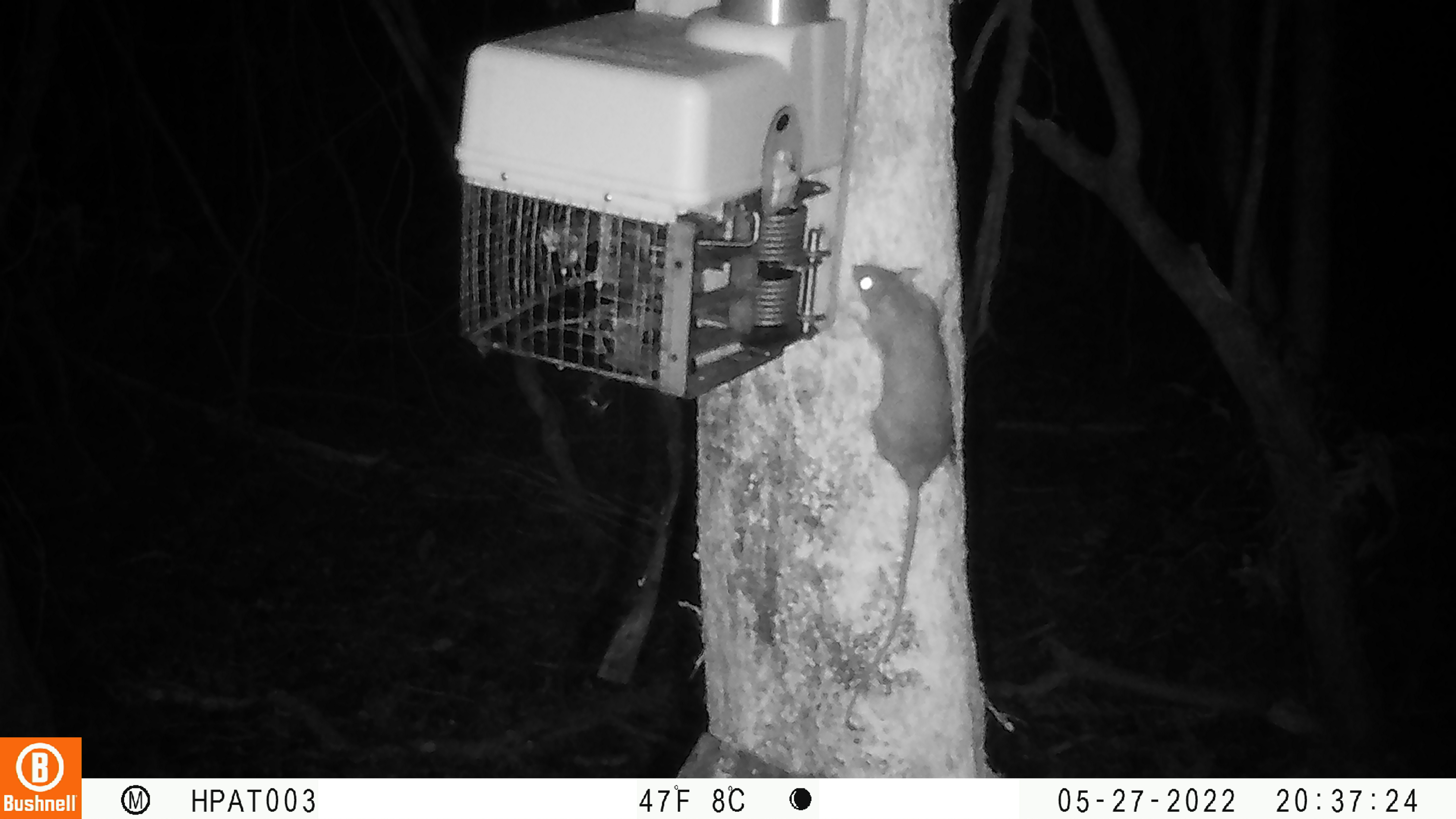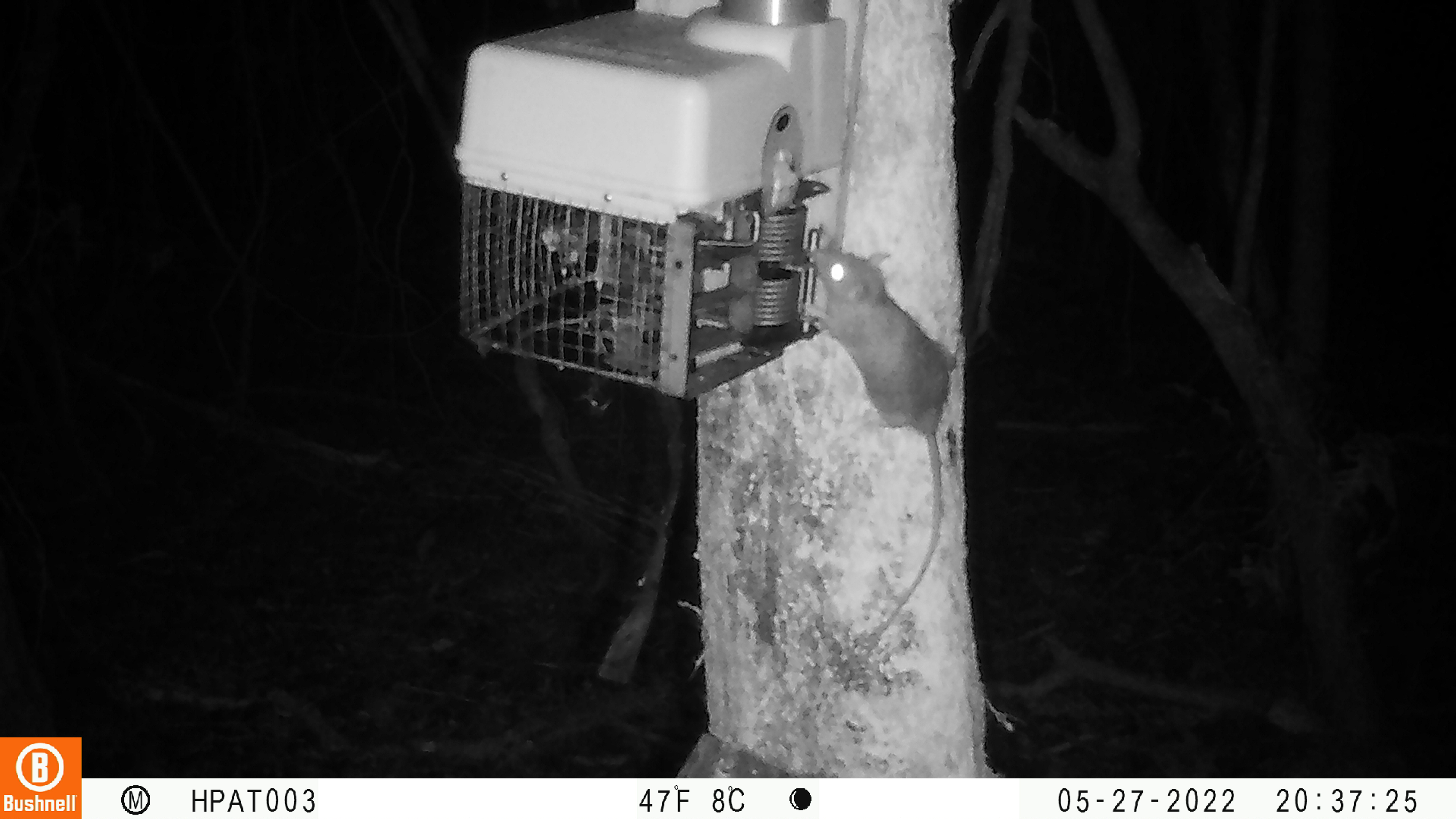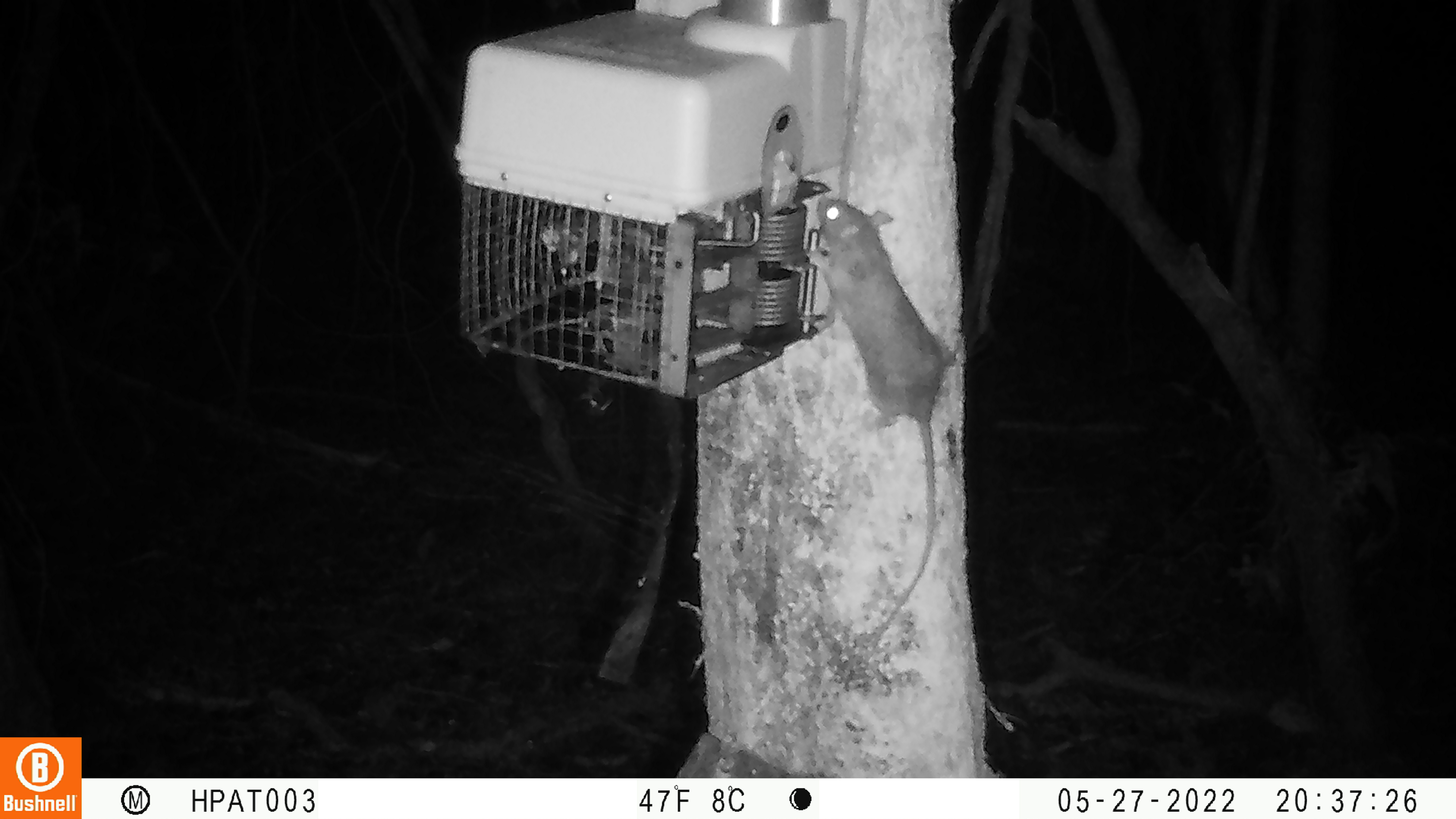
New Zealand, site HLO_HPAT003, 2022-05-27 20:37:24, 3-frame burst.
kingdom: Animalia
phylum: Chordata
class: Mammalia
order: Rodentia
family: Muridae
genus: Rattus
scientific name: Rattus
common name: rat